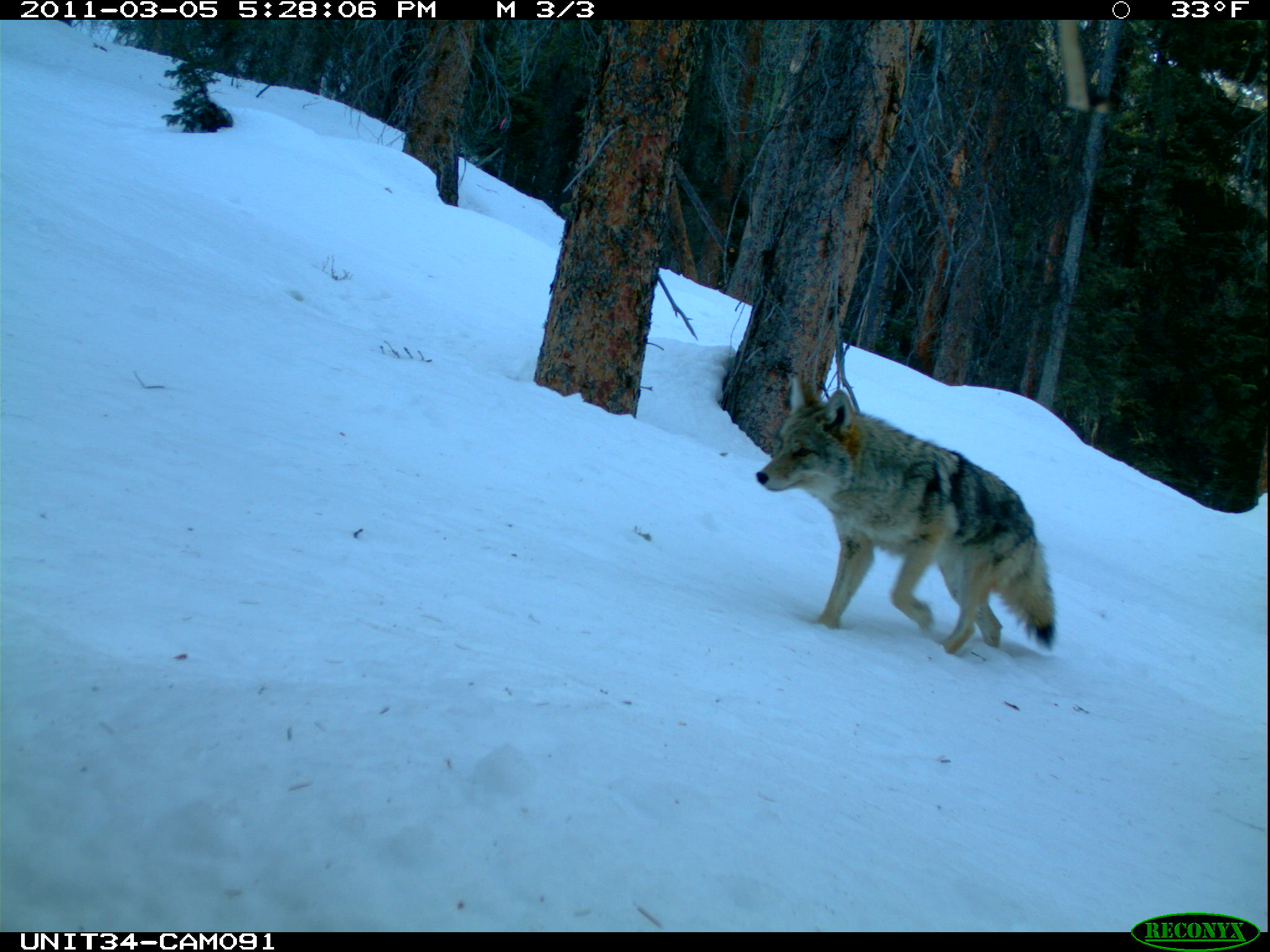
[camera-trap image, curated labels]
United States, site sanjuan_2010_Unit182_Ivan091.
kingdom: Animalia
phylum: Chordata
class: Mammalia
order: Carnivora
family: Canidae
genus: Canis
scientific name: Canis latrans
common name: coyote